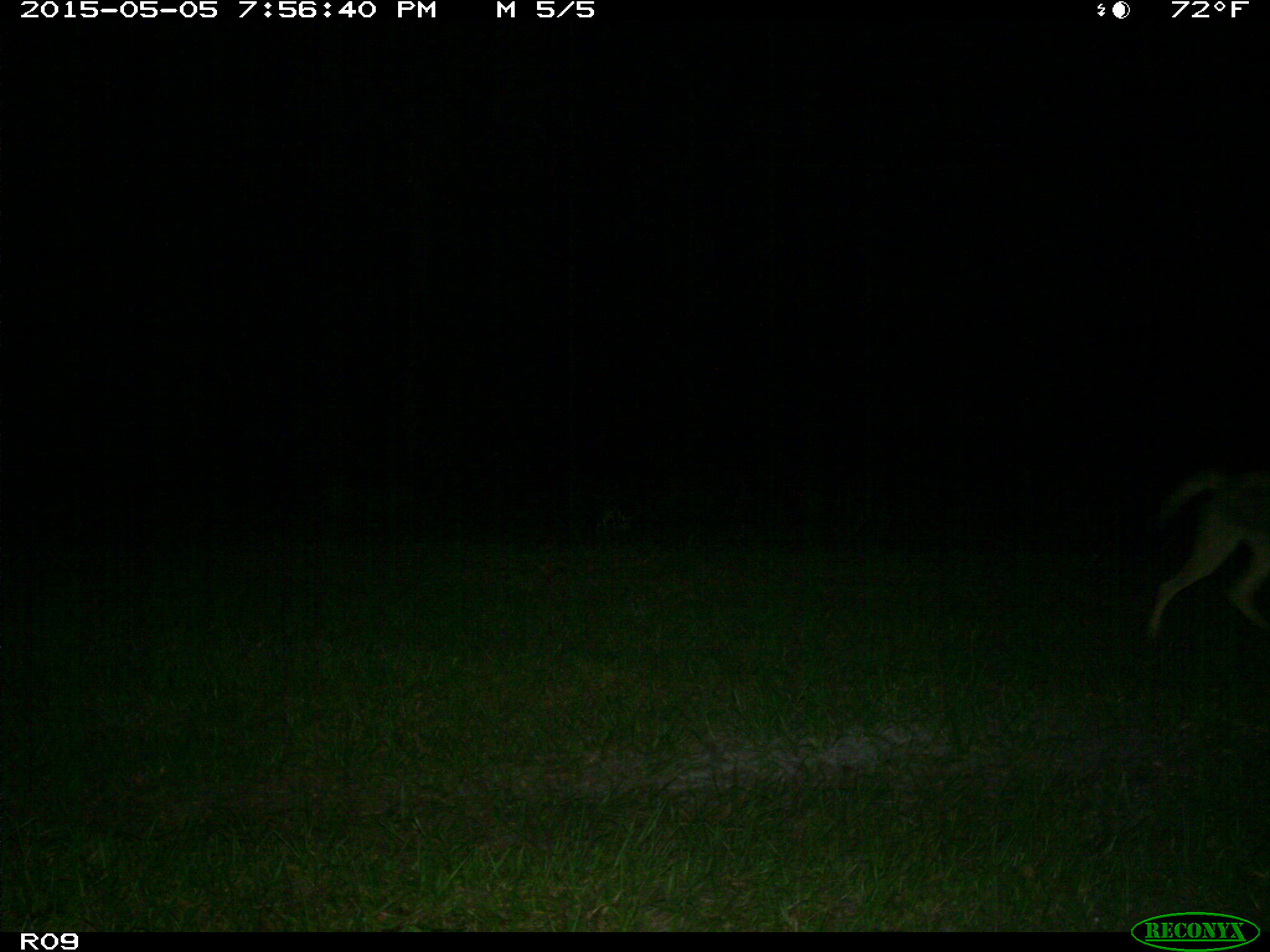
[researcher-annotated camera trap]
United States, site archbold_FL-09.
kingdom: Animalia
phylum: Chordata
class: Mammalia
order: Carnivora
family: Canidae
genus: Canis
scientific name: Canis latrans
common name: coyote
Canis latrans (coyote).